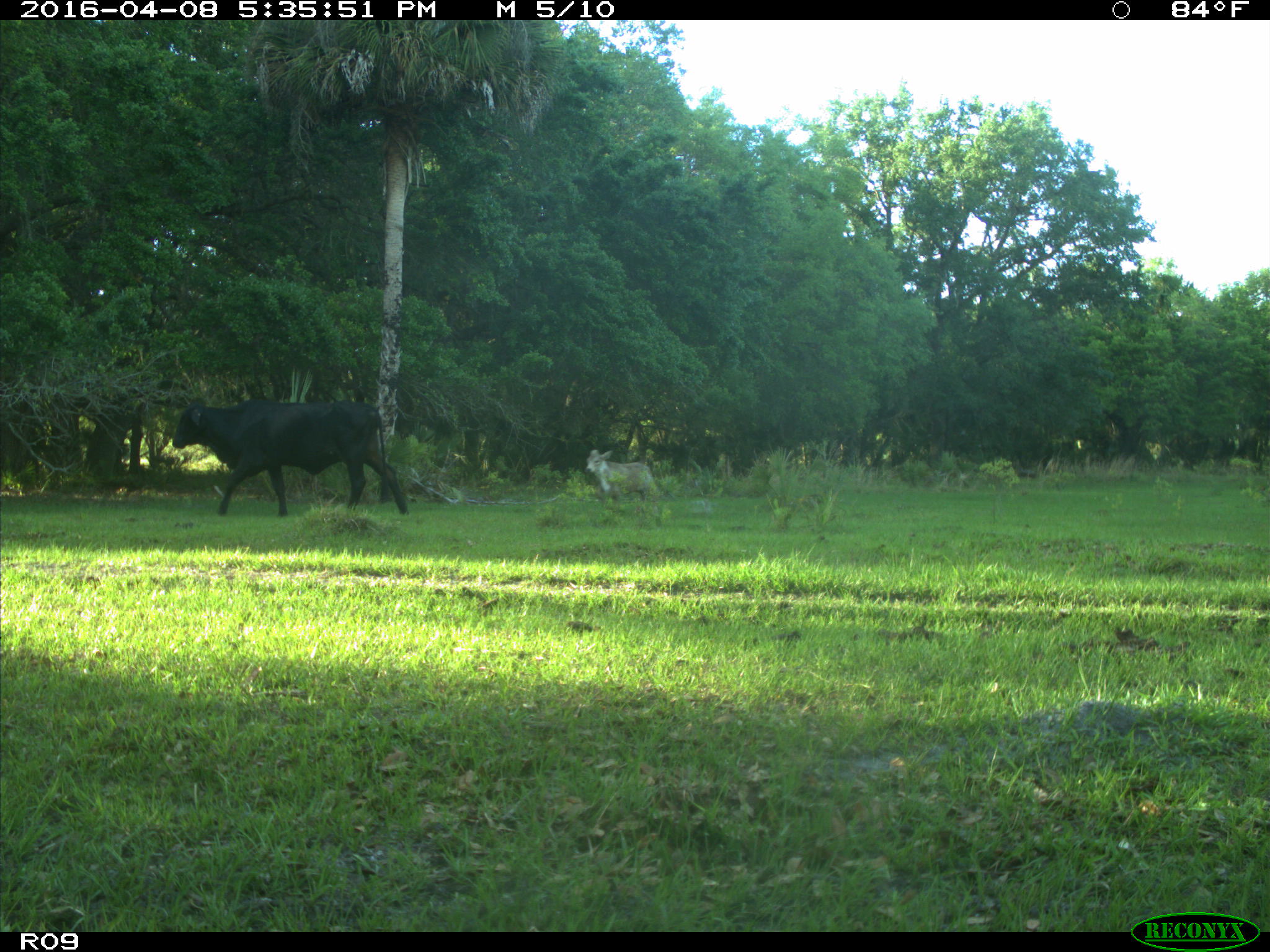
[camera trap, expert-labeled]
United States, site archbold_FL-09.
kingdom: Animalia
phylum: Chordata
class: Mammalia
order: Artiodactyla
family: Bovidae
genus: Bos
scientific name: Bos taurus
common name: domestic cow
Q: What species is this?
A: Bos taurus (domestic cow).